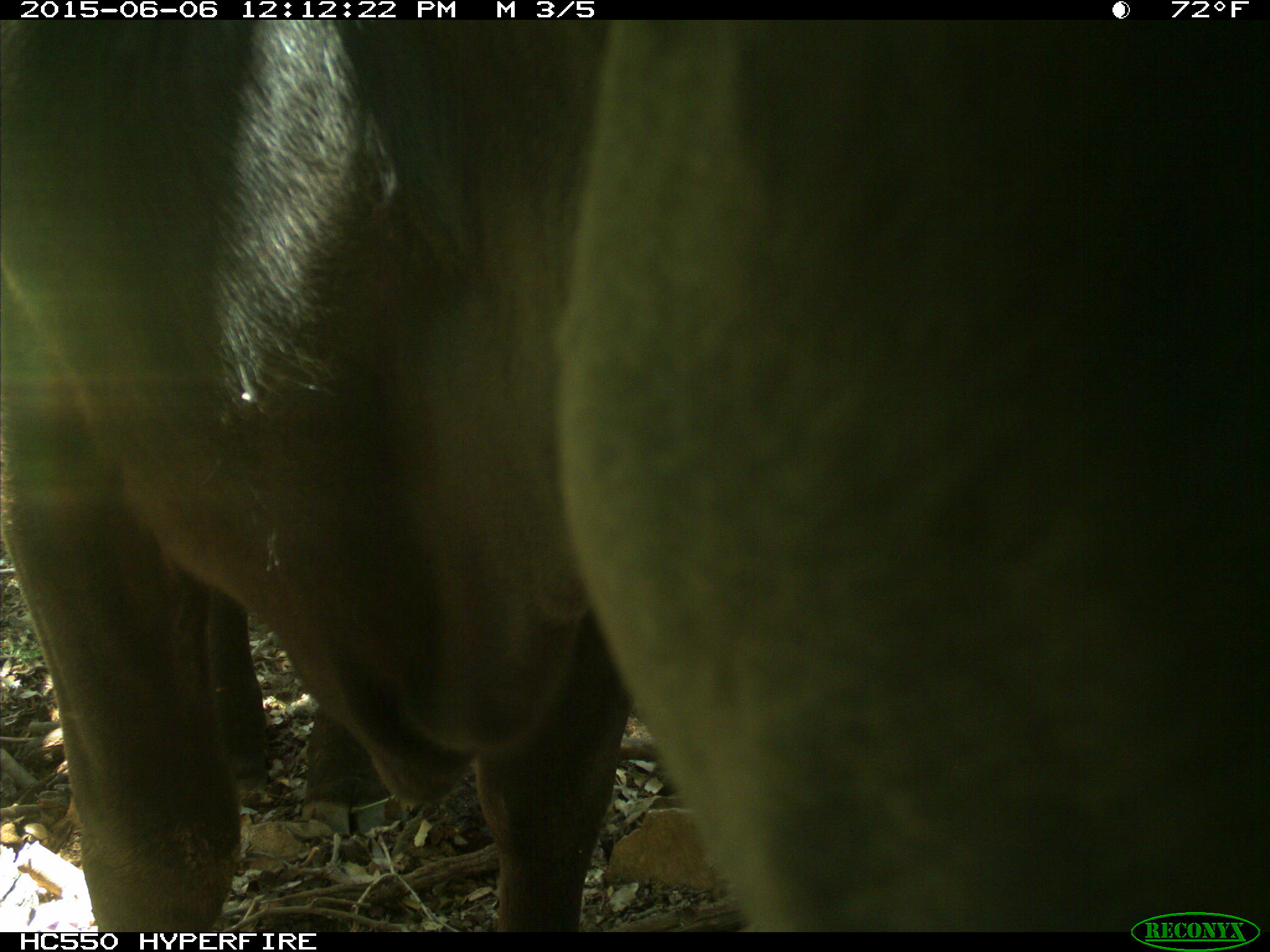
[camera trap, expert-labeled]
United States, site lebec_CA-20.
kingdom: Animalia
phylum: Chordata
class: Mammalia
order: Artiodactyla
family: Bovidae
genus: Bos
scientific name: Bos taurus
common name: domestic cow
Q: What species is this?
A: Bos taurus (domestic cow).